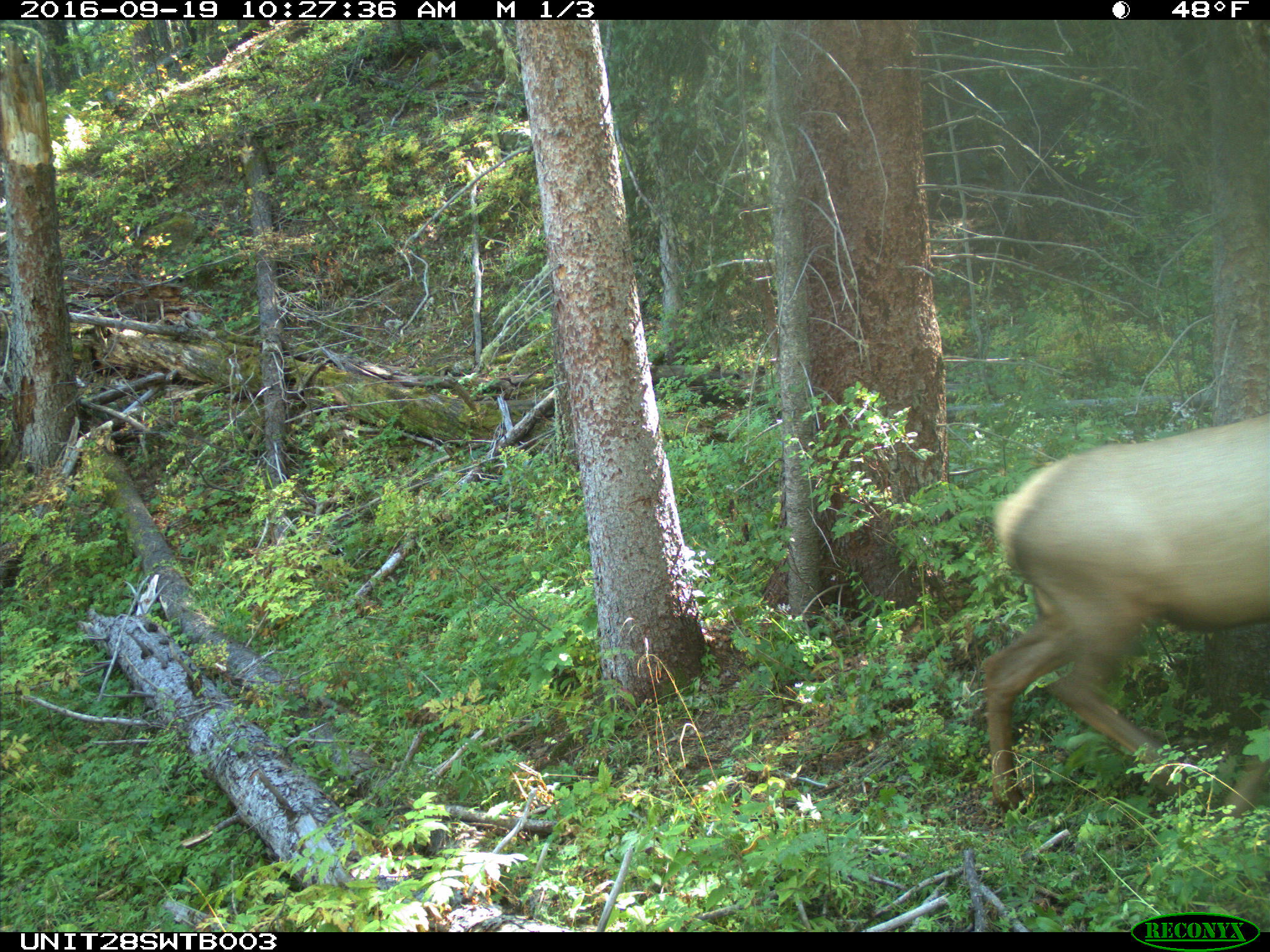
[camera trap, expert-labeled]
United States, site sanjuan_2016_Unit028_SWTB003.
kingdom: Animalia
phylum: Chordata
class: Mammalia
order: Artiodactyla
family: Cervidae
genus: Cervus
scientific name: Cervus elaphus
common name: red deer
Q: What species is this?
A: Cervus elaphus (red deer).